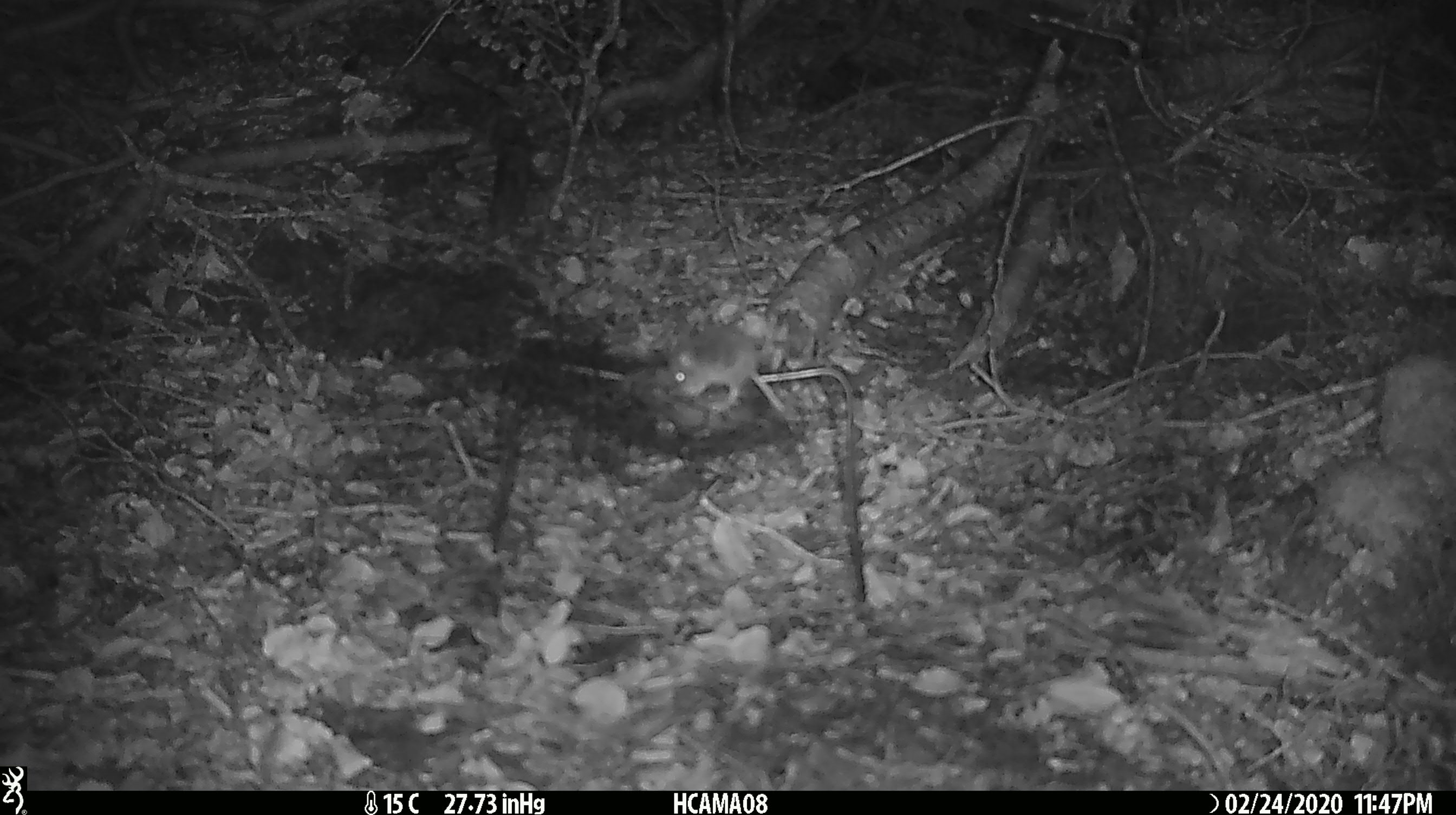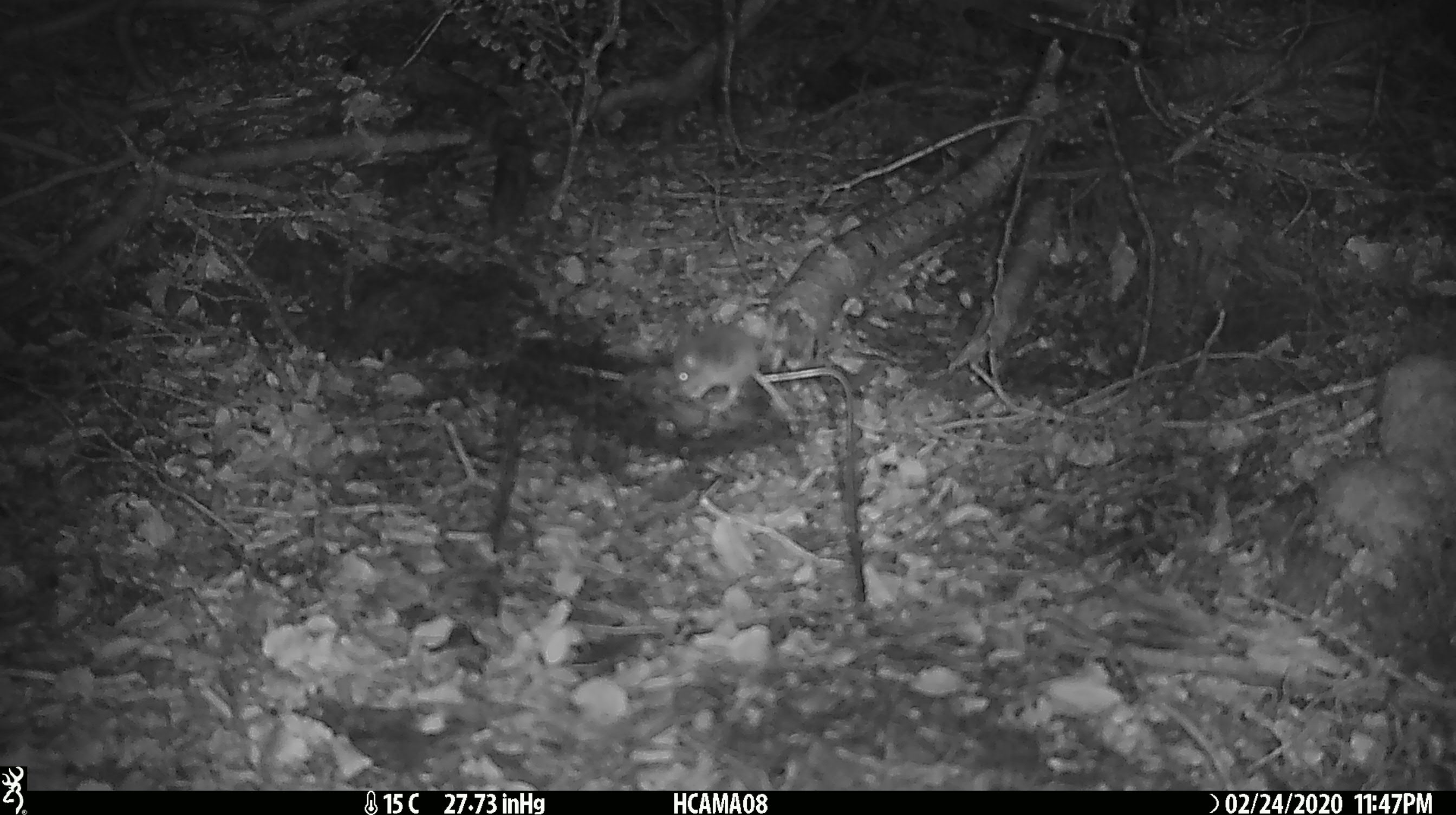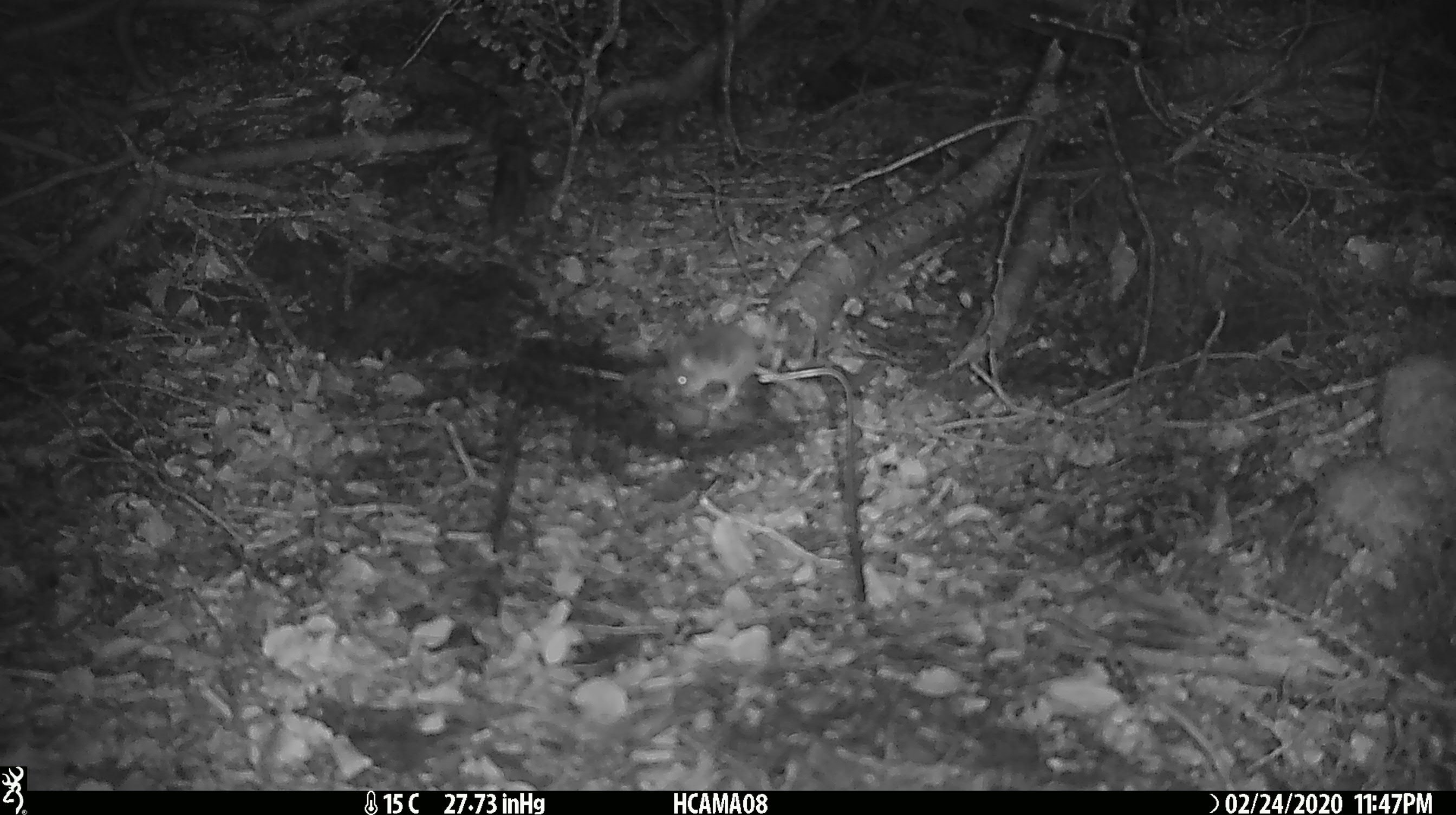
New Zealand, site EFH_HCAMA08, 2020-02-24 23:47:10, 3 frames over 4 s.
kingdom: Animalia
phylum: Chordata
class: Mammalia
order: Rodentia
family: Muridae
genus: Mus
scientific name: Mus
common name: mouse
Mouse (Mus).